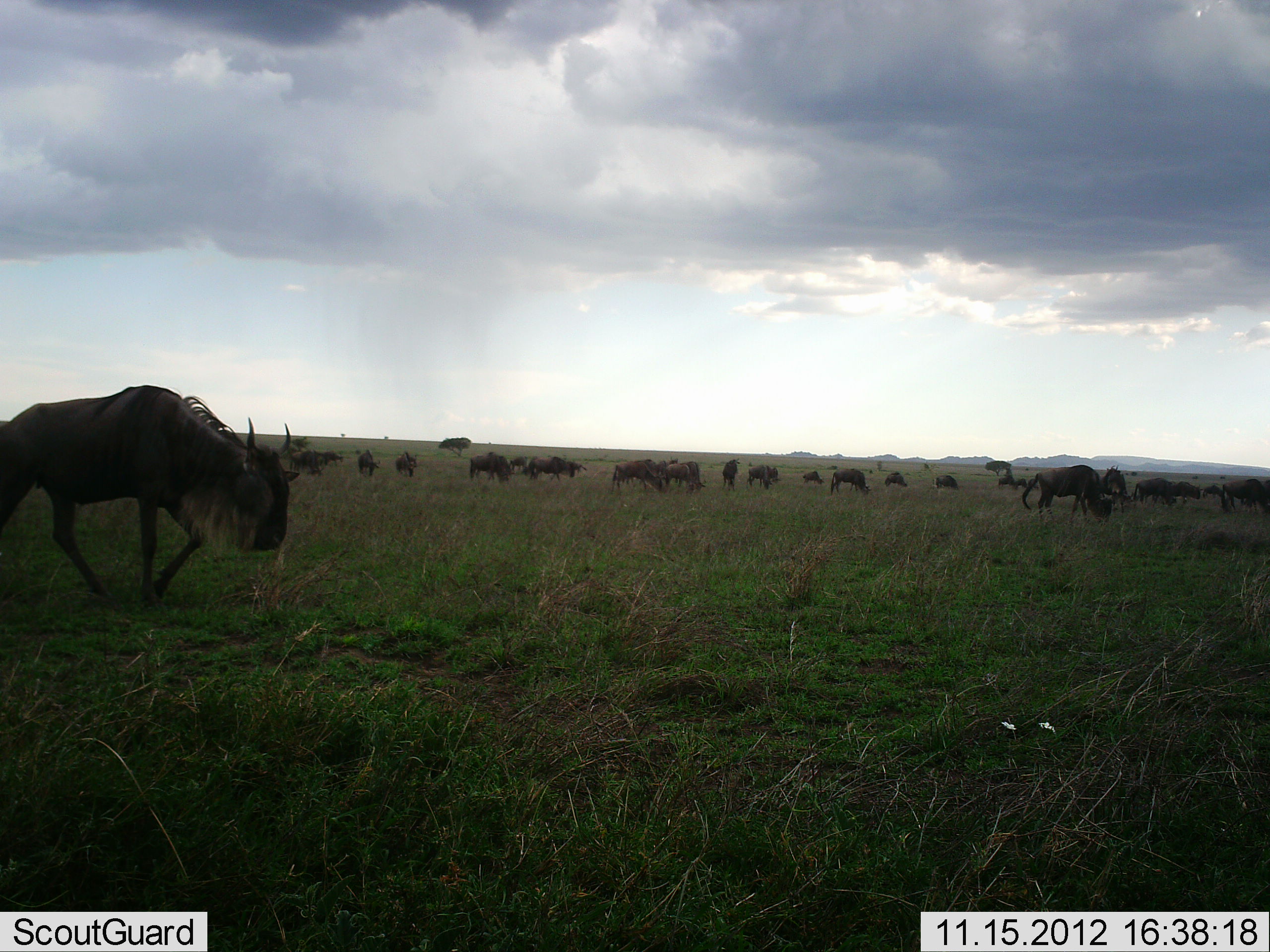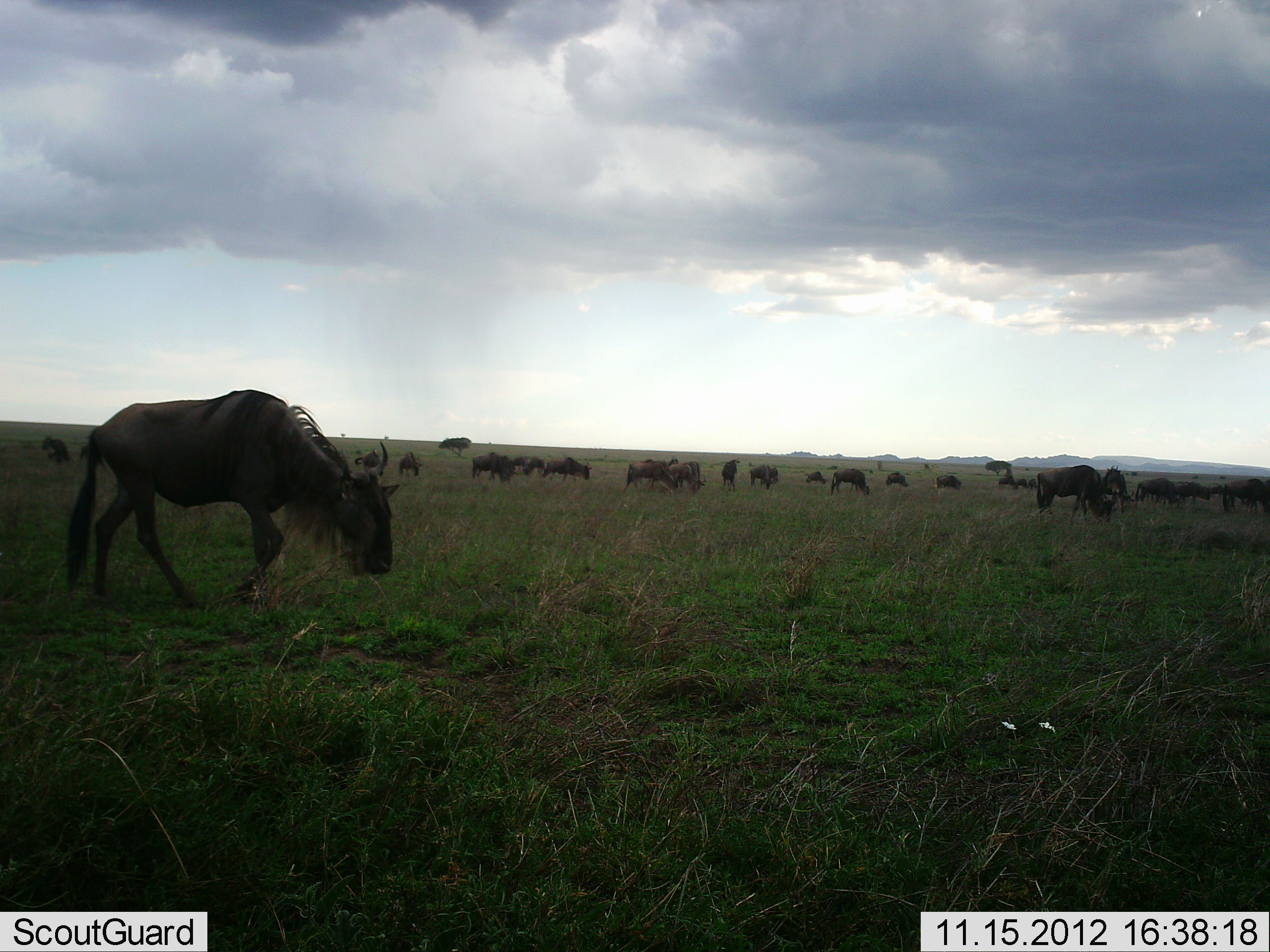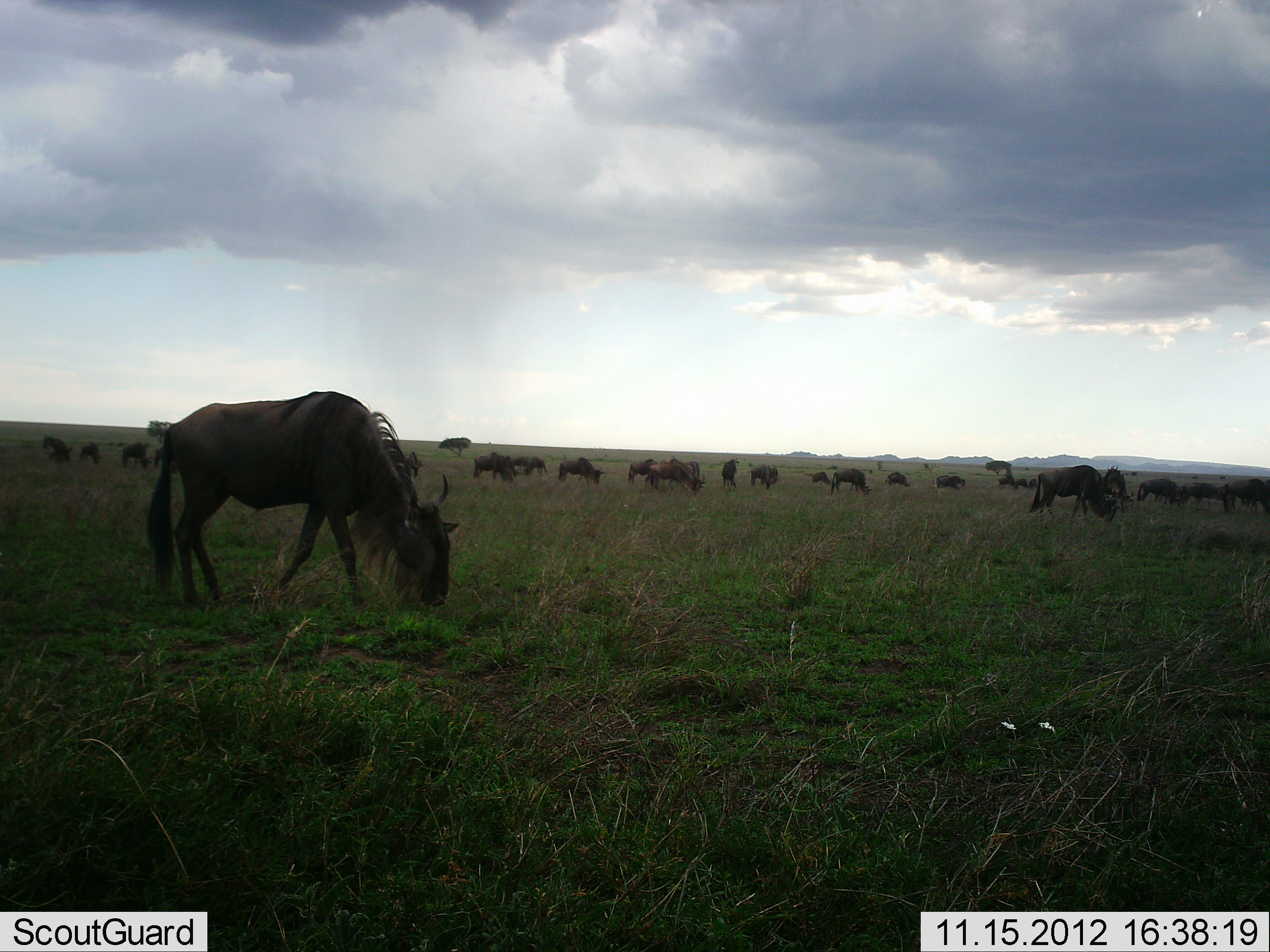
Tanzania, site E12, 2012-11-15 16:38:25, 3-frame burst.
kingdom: Animalia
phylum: Chordata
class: Mammalia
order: Artiodactyla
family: Bovidae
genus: Connochaetes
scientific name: Connochaetes taurinus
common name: blue wildebeest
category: wildebeest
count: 11-50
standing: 80%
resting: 20%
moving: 80%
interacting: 20%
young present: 0%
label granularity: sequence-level